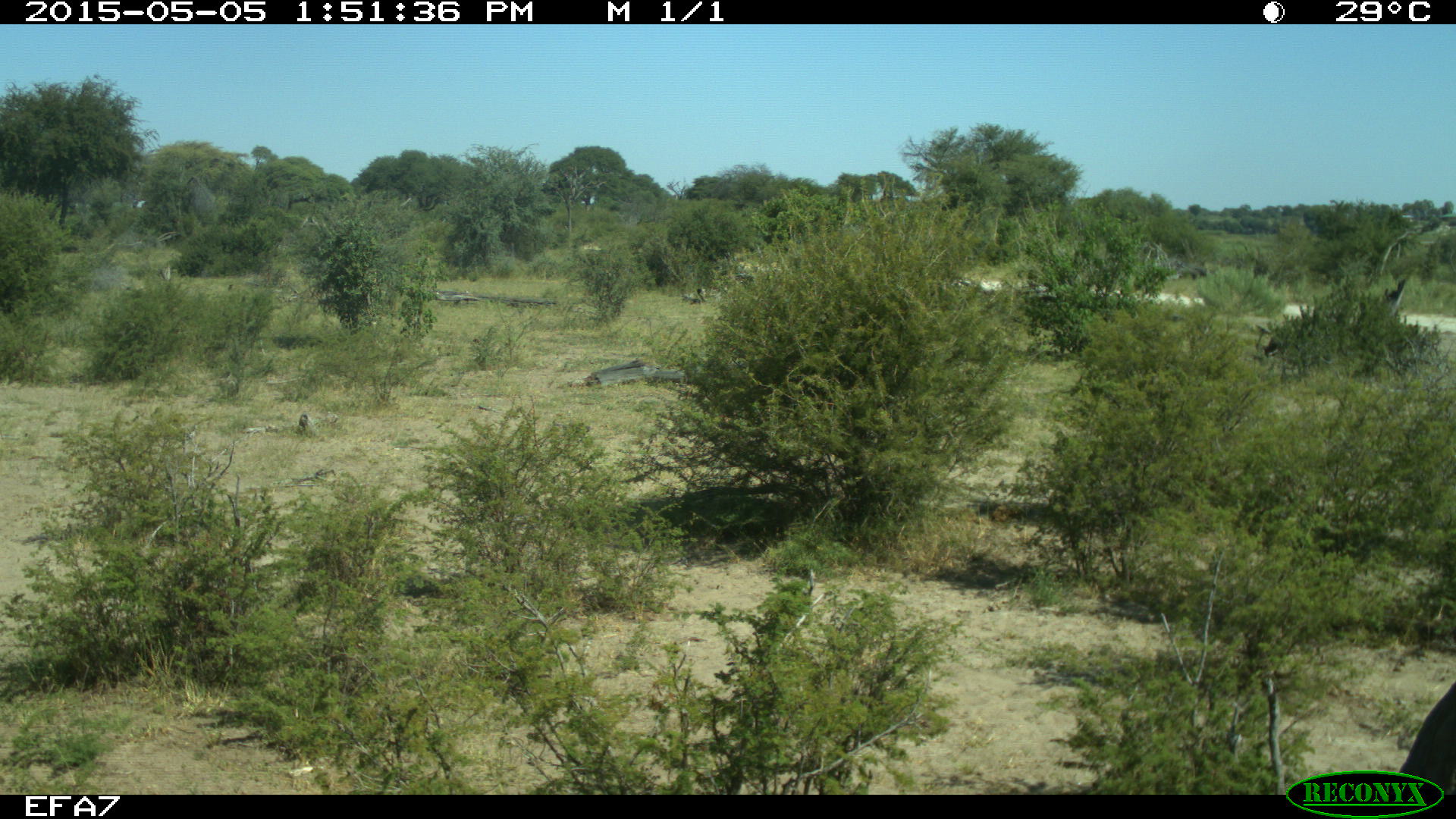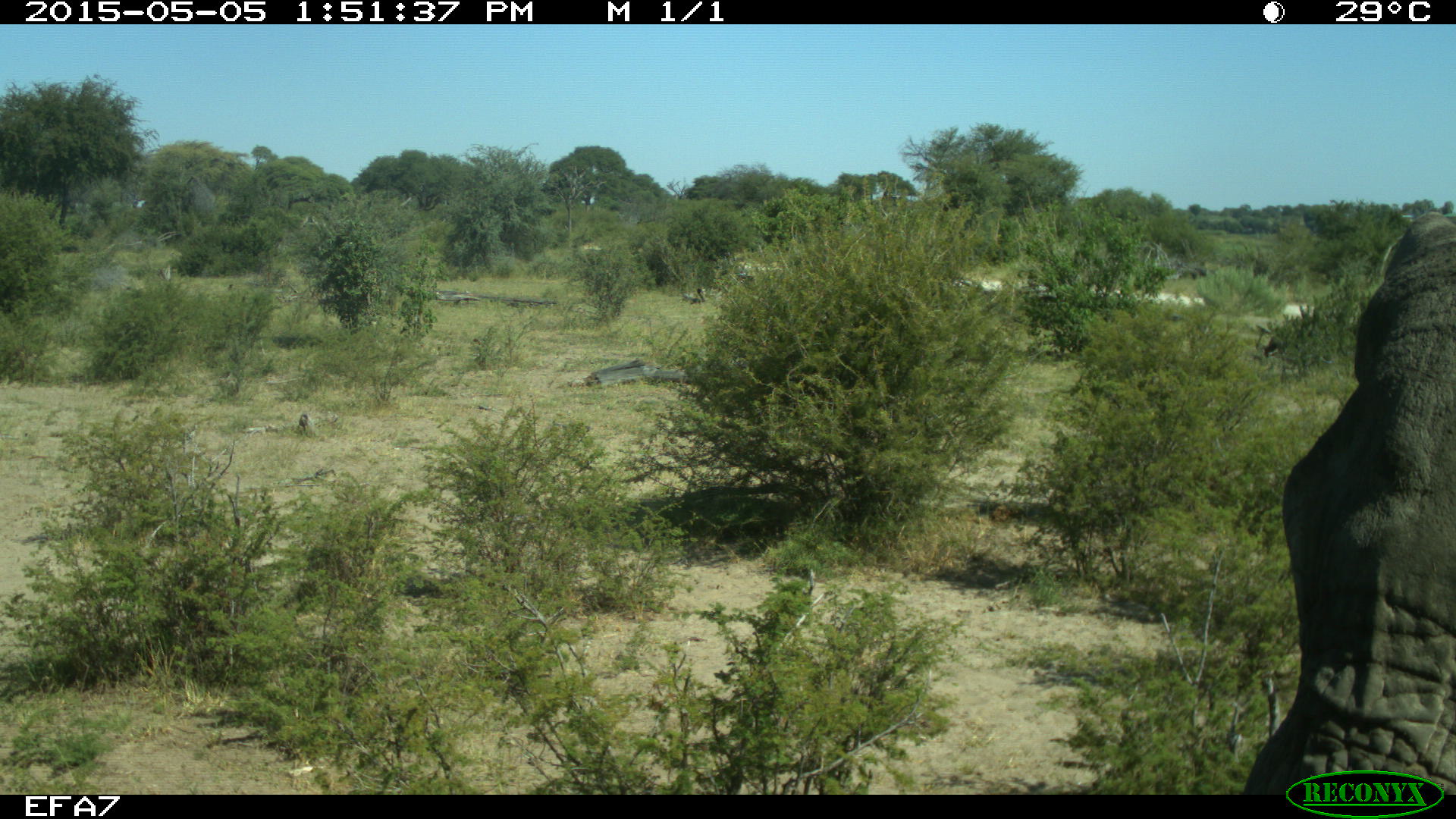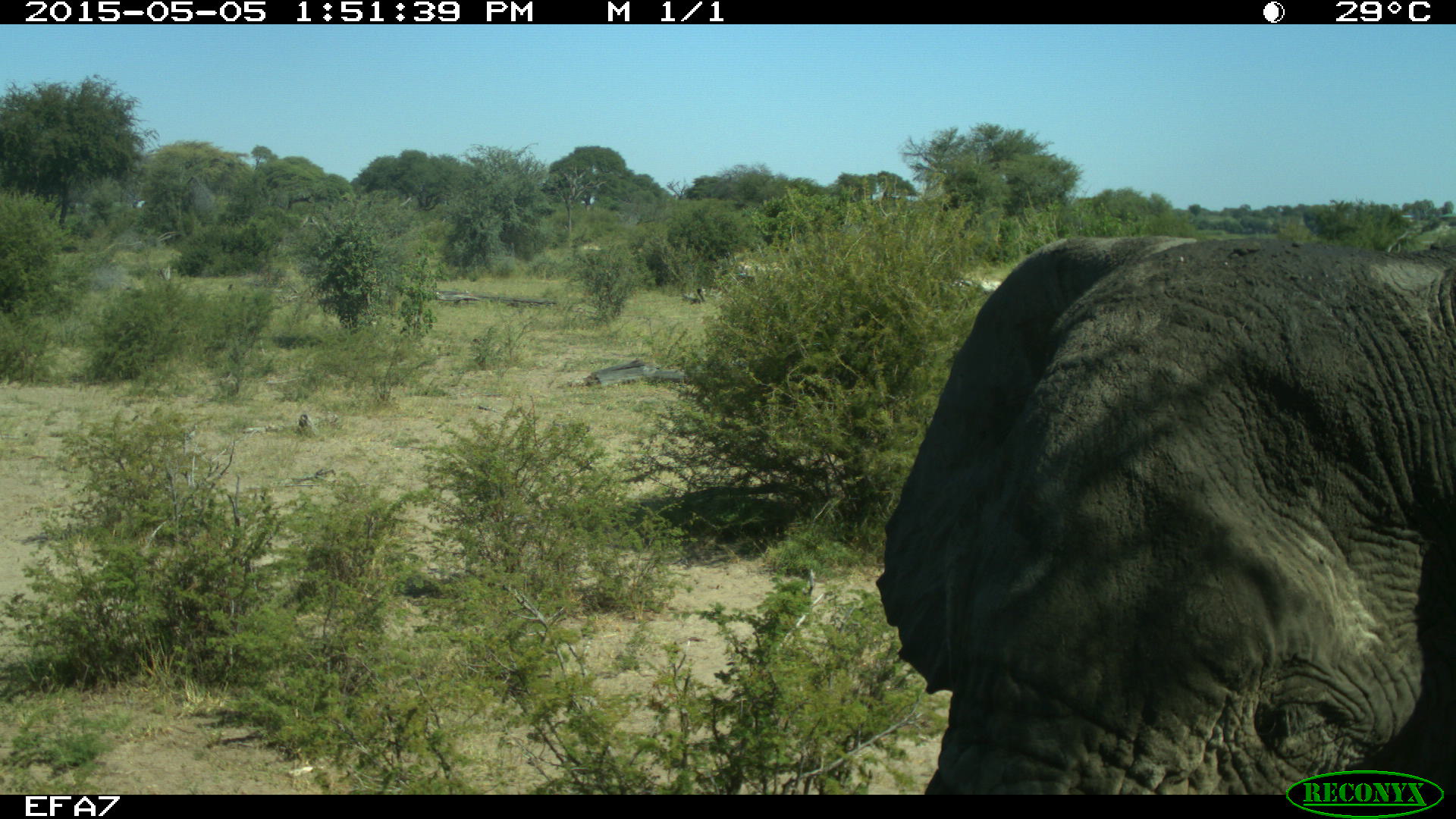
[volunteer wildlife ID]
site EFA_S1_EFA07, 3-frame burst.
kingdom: Animalia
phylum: Chordata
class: Mammalia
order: Proboscidea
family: Elephantidae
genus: Loxodonta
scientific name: Loxodonta africana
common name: african bush elephant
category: elephant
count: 1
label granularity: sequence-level